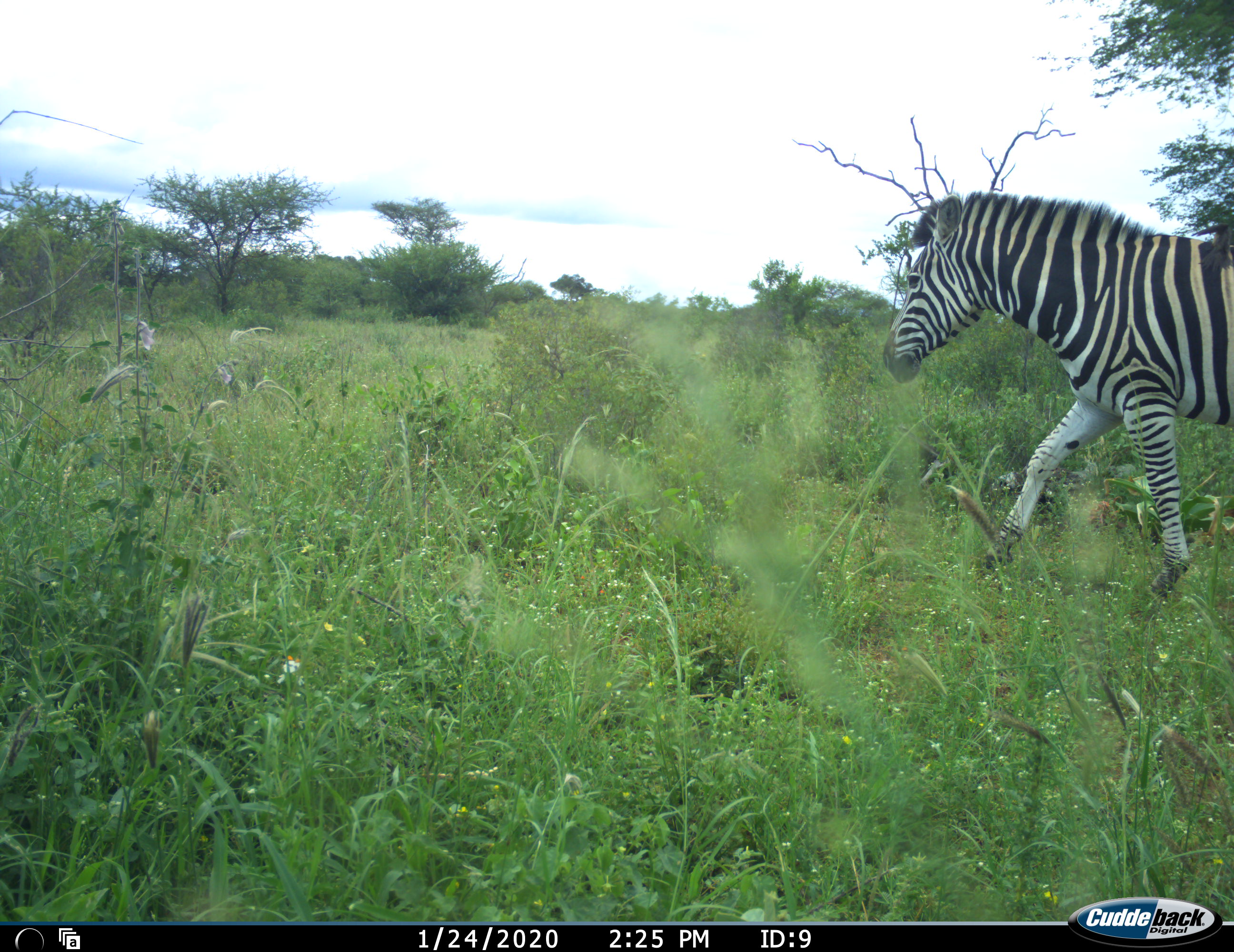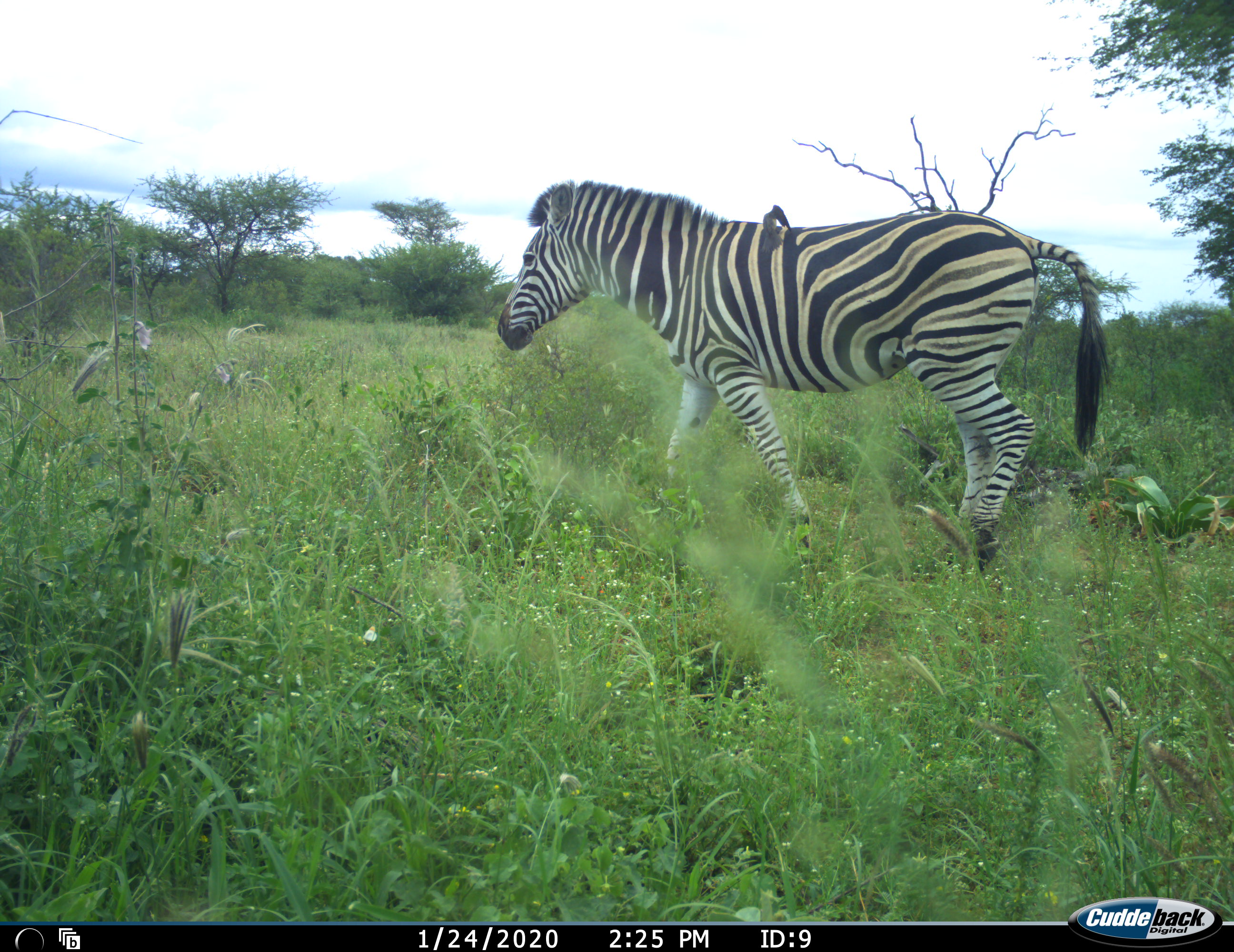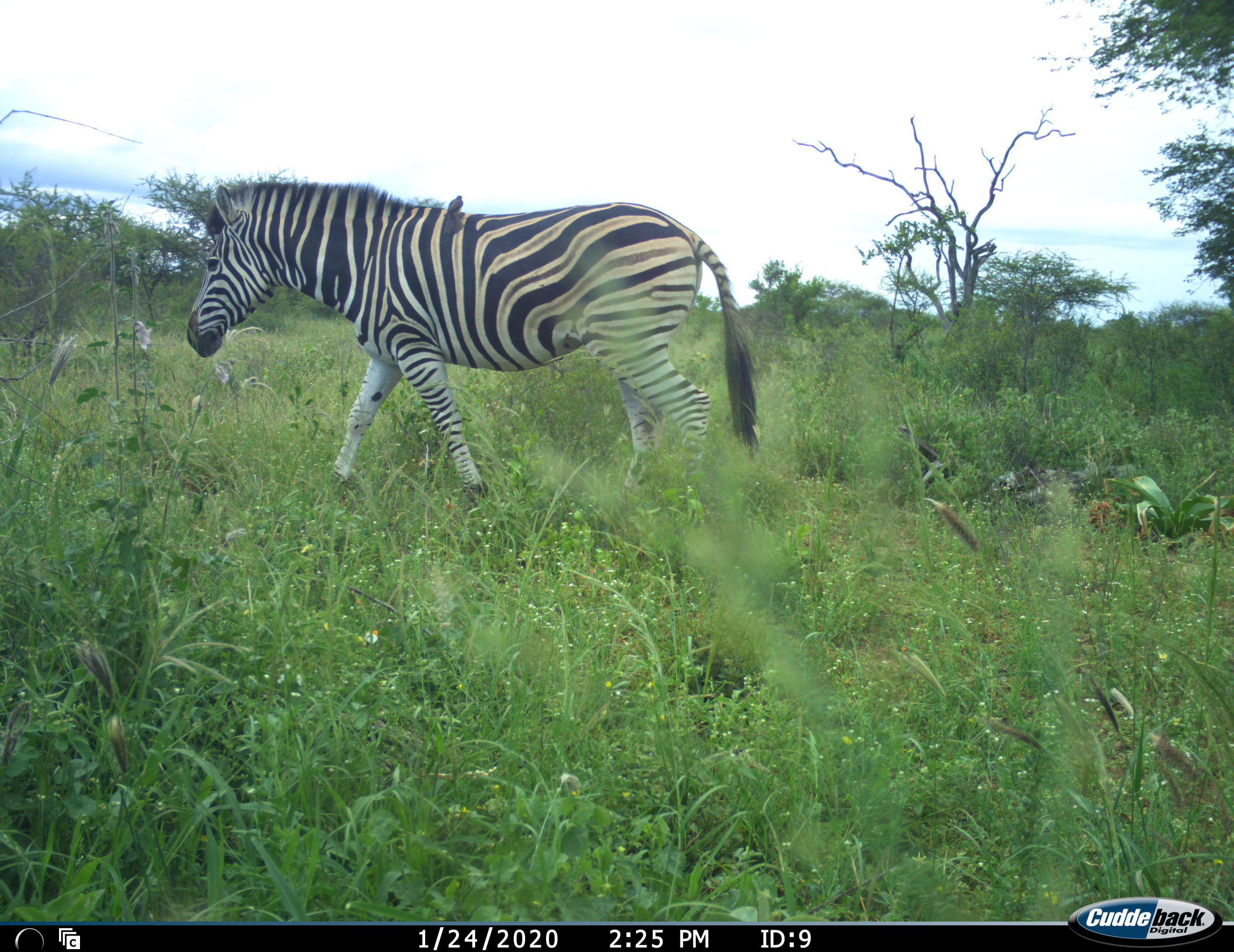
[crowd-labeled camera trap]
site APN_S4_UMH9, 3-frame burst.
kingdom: Animalia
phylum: Chordata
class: Mammalia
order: Perissodactyla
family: Equidae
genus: Equus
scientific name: Equus quagga burchellii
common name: burchell's zebra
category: zebraburchells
Zebraburchells (burchell's zebra) (Equus quagga burchellii), count 1. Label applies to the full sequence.